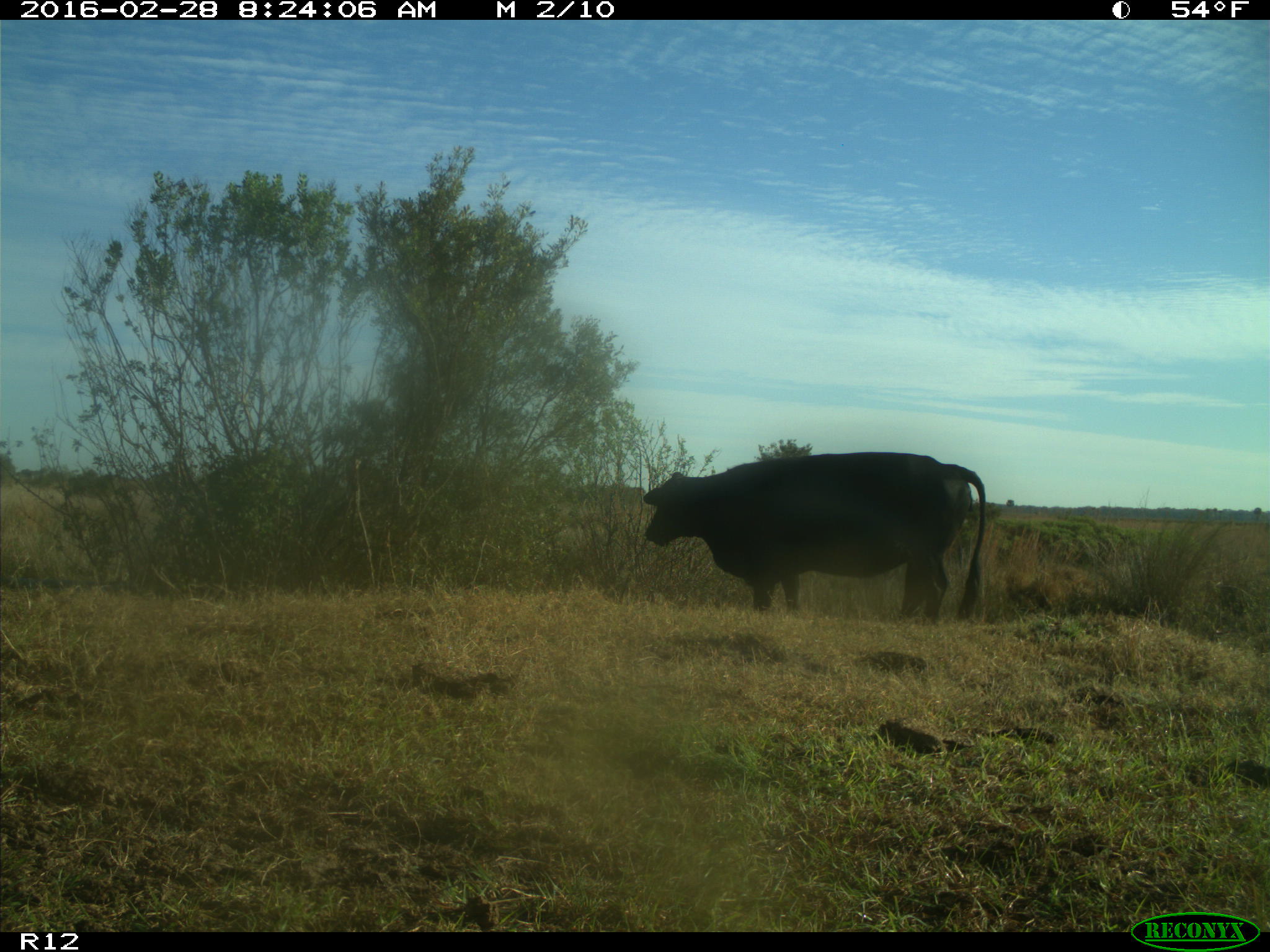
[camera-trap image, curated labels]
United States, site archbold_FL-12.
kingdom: Animalia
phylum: Chordata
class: Mammalia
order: Artiodactyla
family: Bovidae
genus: Bos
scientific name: Bos taurus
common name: domestic cow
Bos taurus (domestic cow).